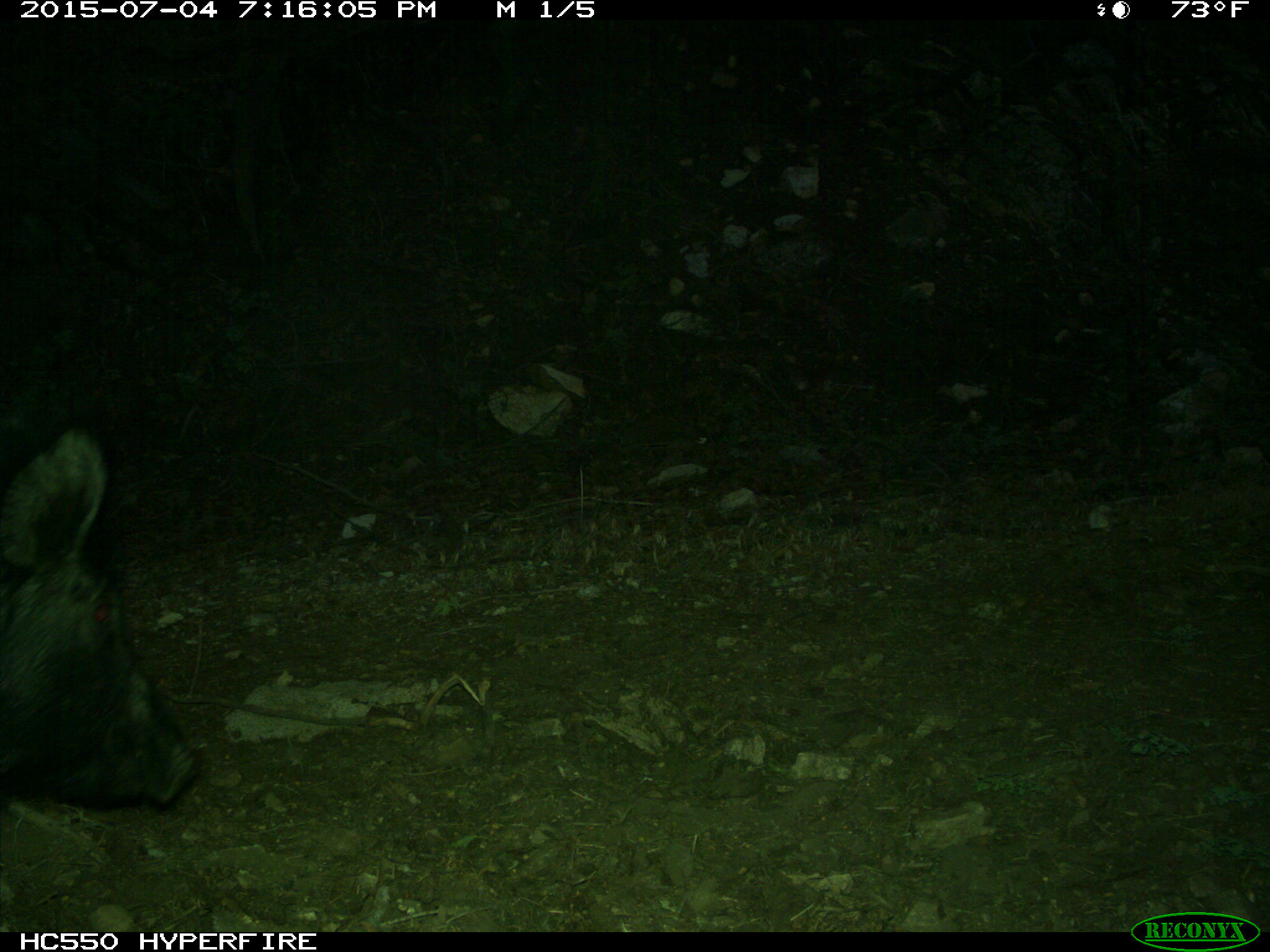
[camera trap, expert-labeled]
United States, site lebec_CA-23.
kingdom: Animalia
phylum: Chordata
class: Mammalia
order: Artiodactyla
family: Suidae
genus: Sus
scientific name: Sus scrofa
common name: wild boar